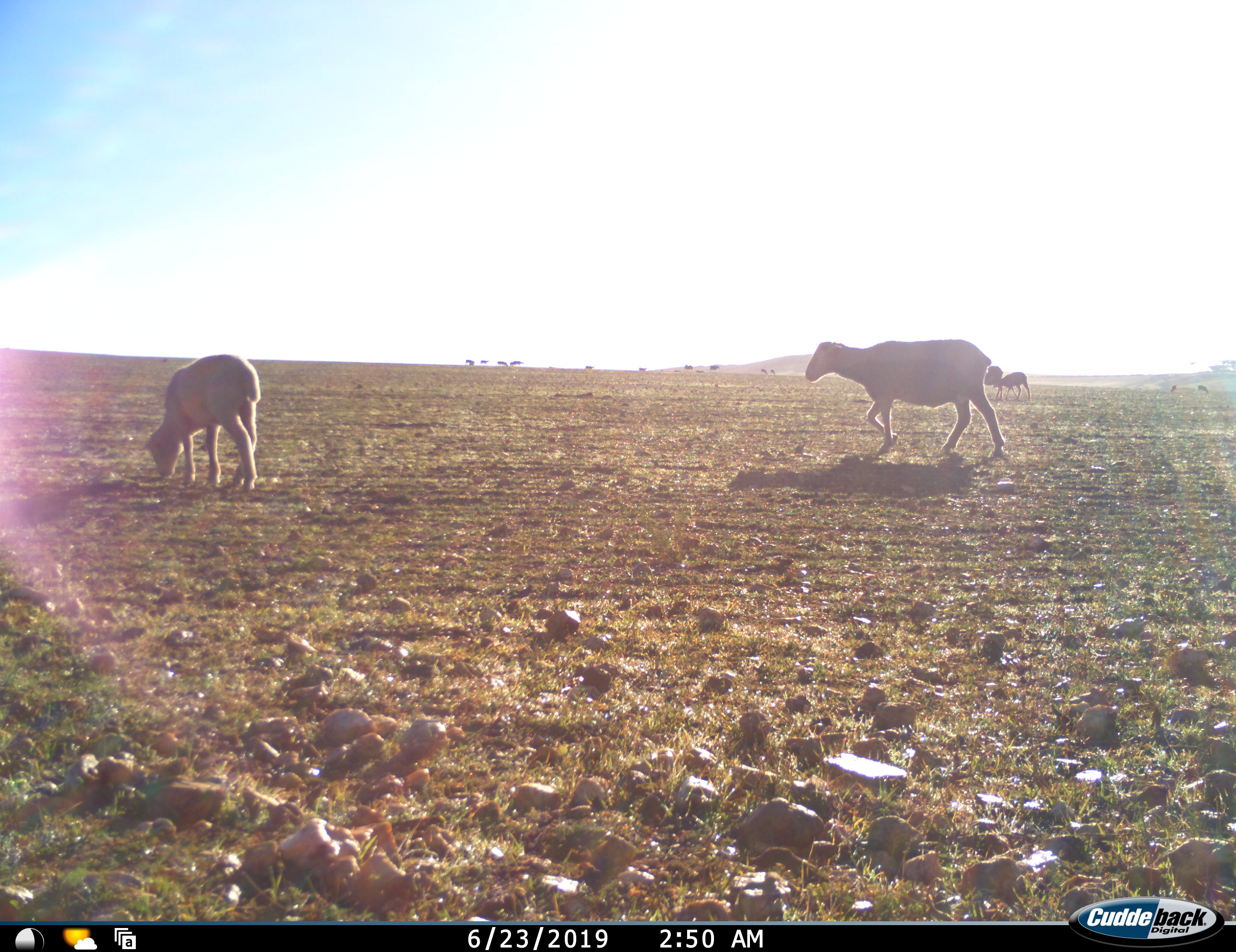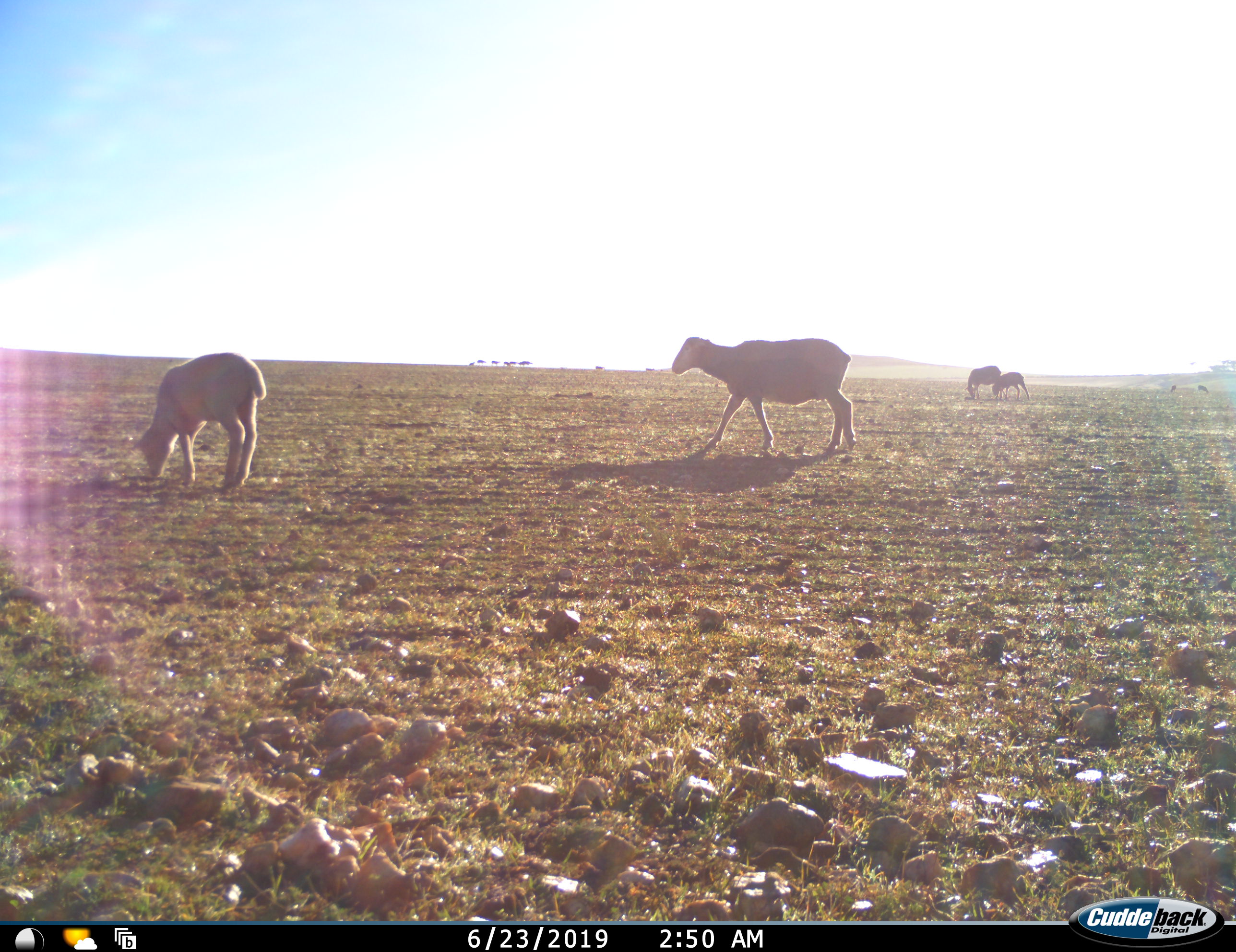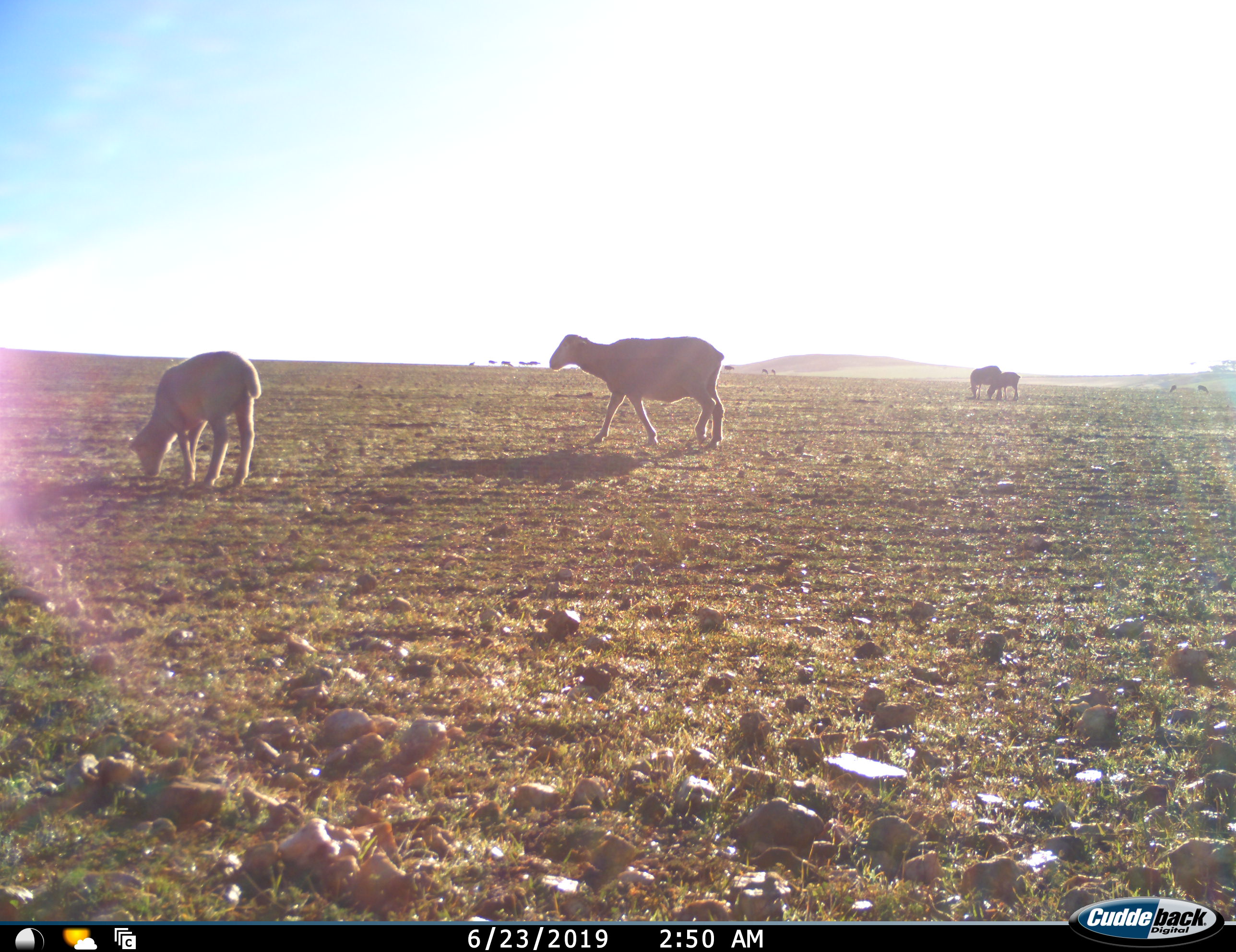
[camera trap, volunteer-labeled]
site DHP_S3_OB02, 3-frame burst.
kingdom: Animalia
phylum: Chordata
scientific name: Vertebrata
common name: domestic animal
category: domesticanimal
Domesticanimal (domestic animal) (Vertebrata), count 11-50. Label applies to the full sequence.